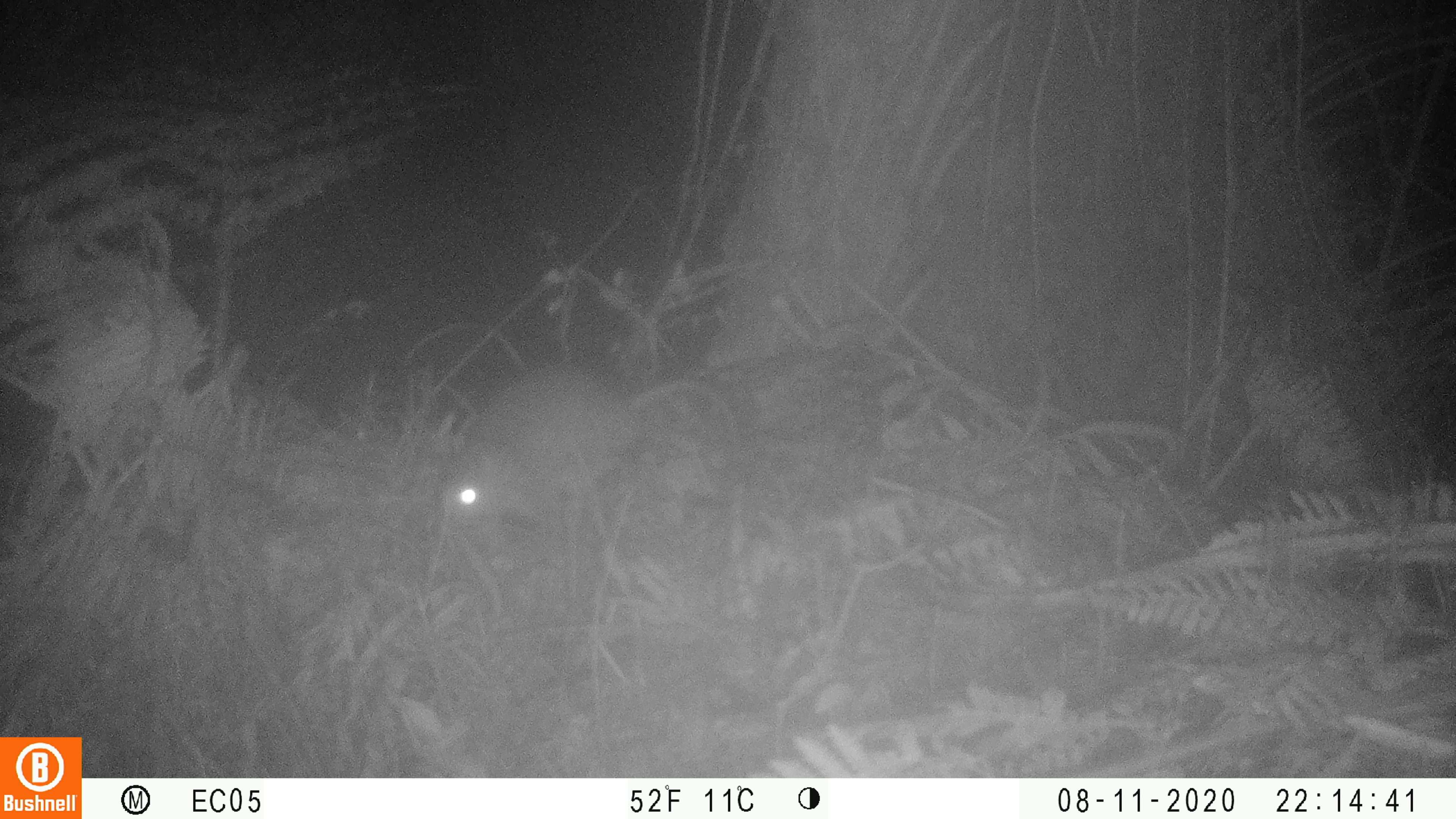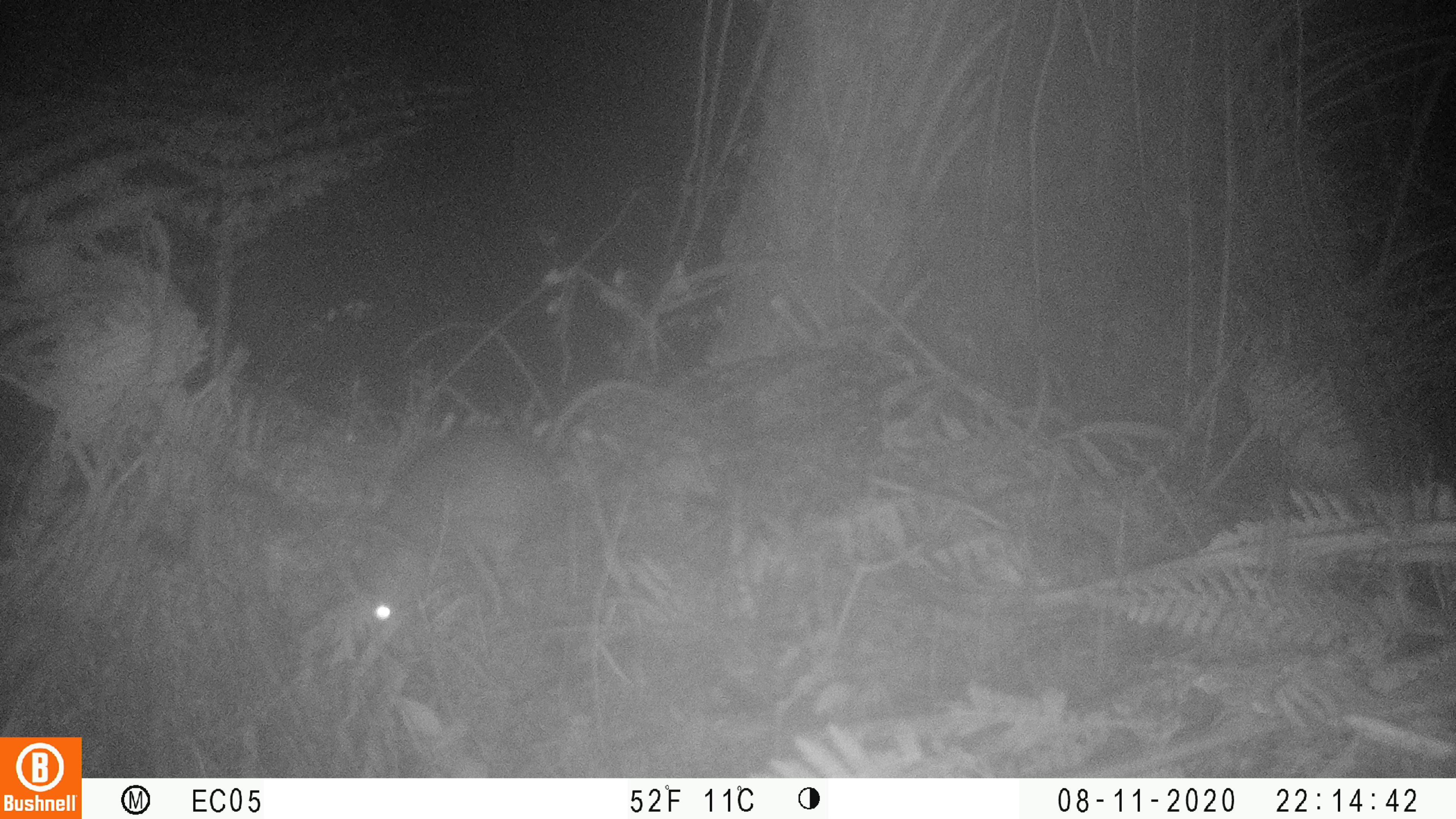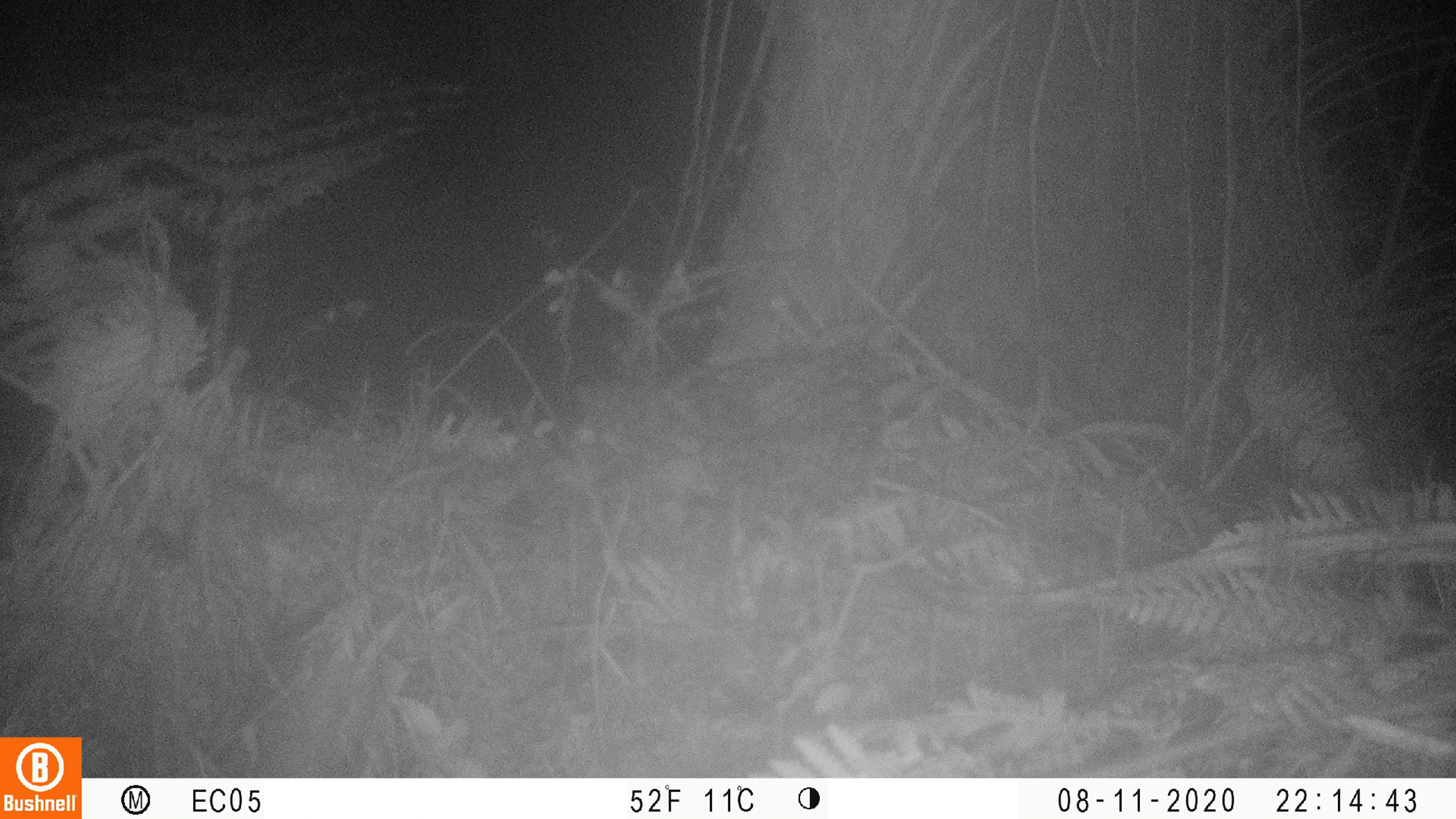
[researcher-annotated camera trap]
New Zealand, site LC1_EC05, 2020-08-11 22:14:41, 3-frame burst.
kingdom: Animalia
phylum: Chordata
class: Mammalia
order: Rodentia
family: Muridae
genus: Rattus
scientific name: Rattus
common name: rat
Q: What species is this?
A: Rat (Rattus).